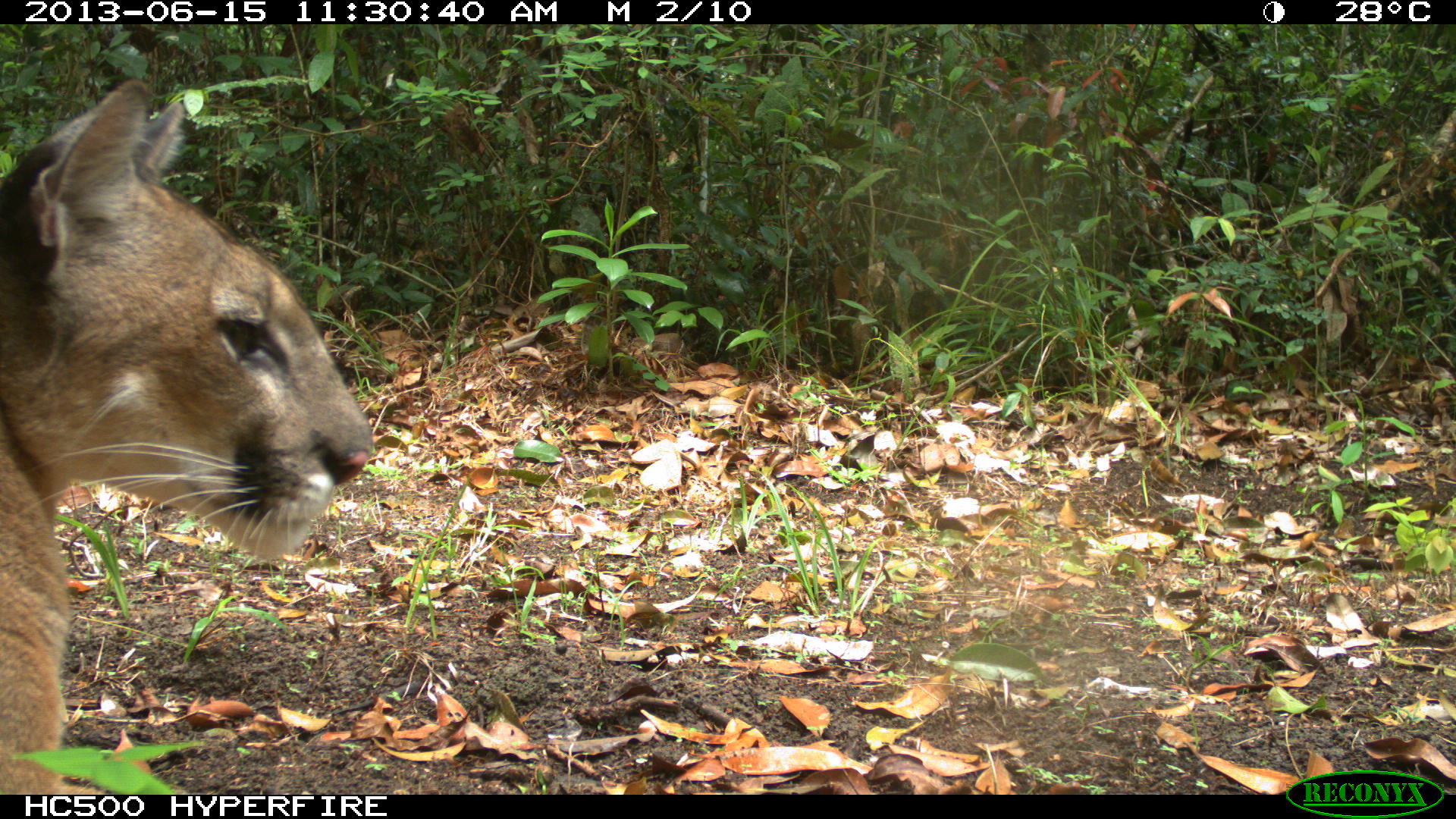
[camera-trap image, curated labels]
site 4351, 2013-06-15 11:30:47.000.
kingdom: Animalia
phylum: Chordata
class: Mammalia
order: Carnivora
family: Felidae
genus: Puma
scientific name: Puma concolor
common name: mountain lion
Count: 2.